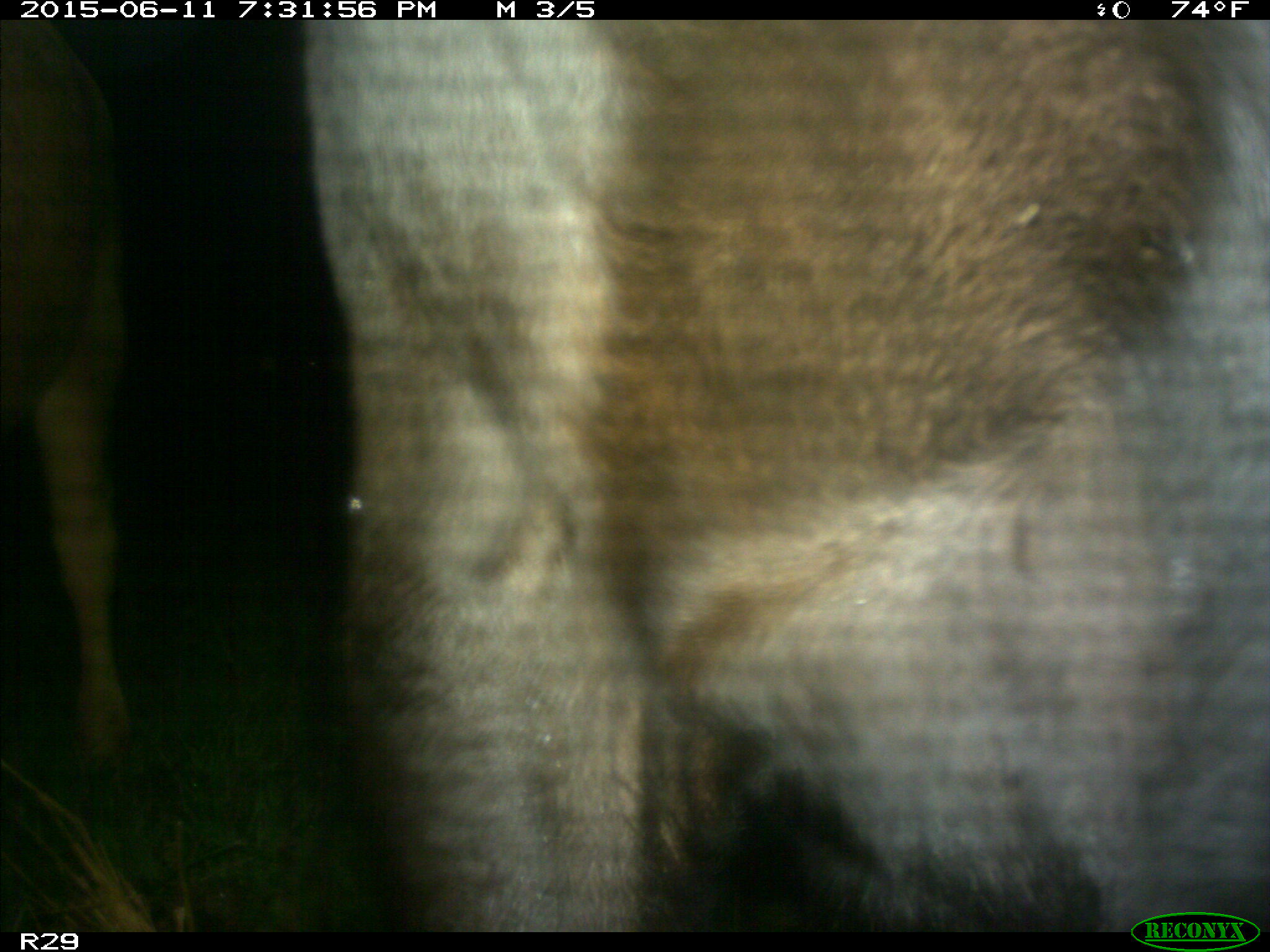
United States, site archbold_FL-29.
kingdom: Animalia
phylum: Chordata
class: Mammalia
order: Artiodactyla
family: Bovidae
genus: Bos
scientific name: Bos taurus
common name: domestic cow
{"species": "Bos taurus (domestic cow)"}